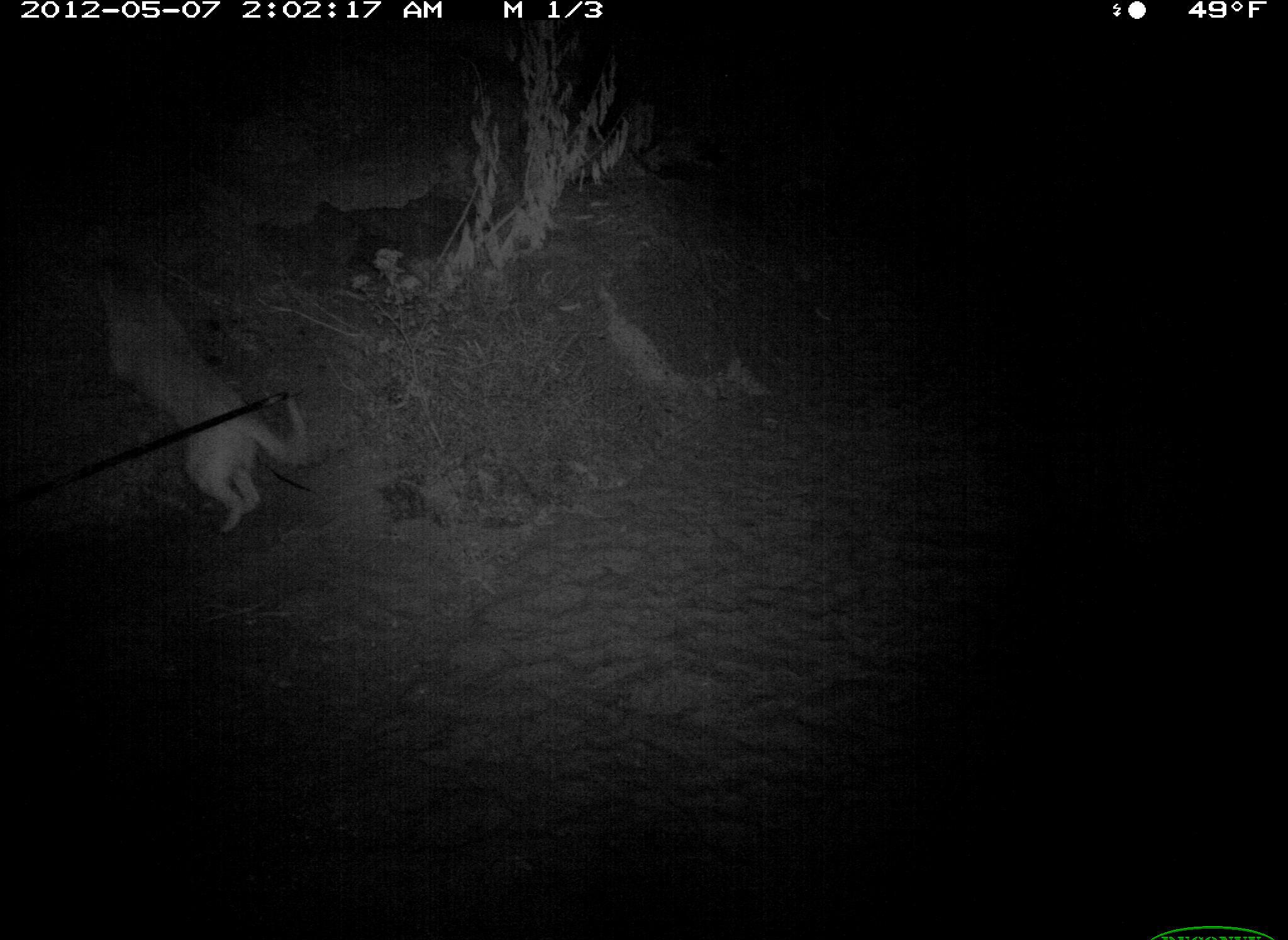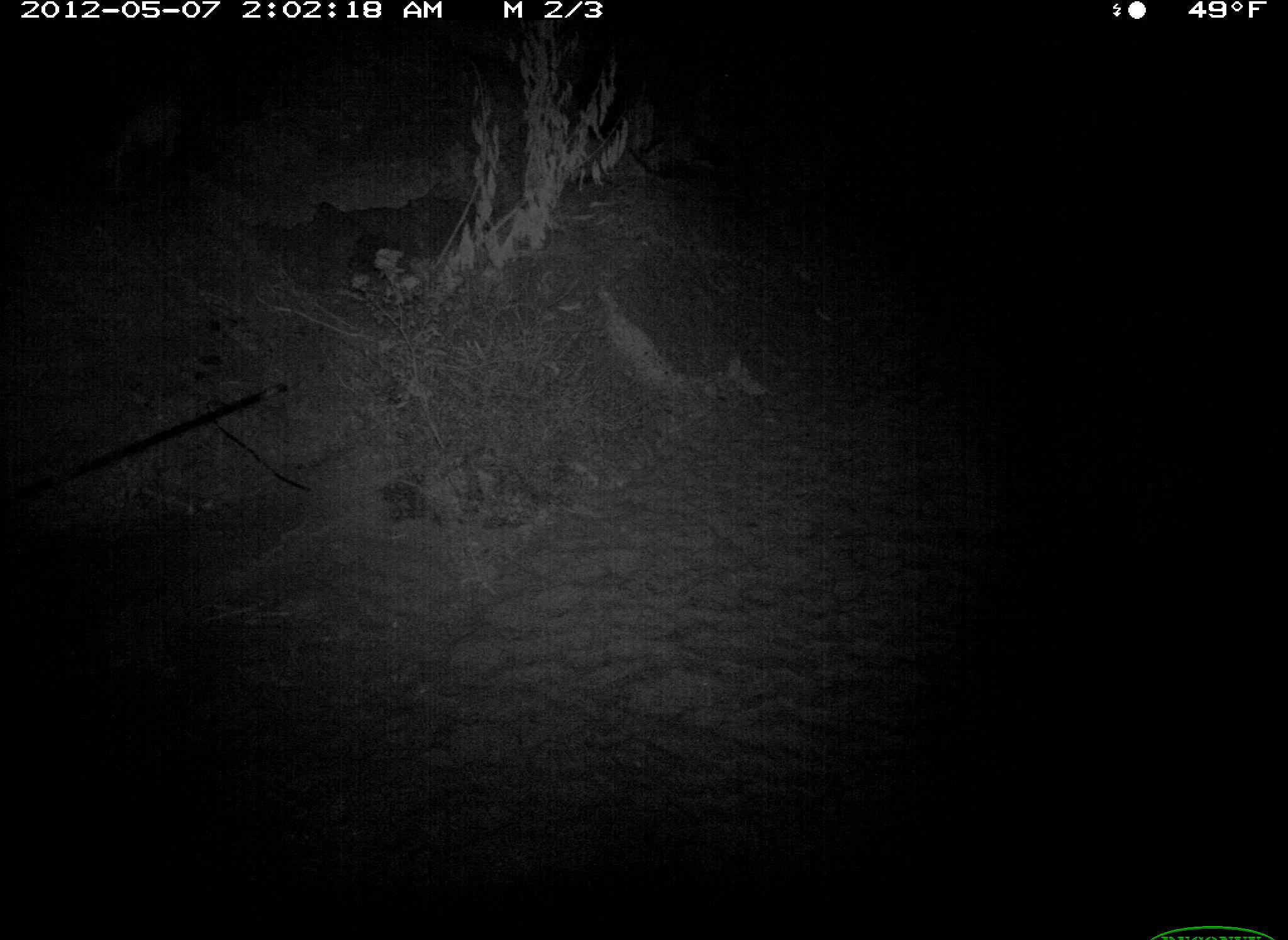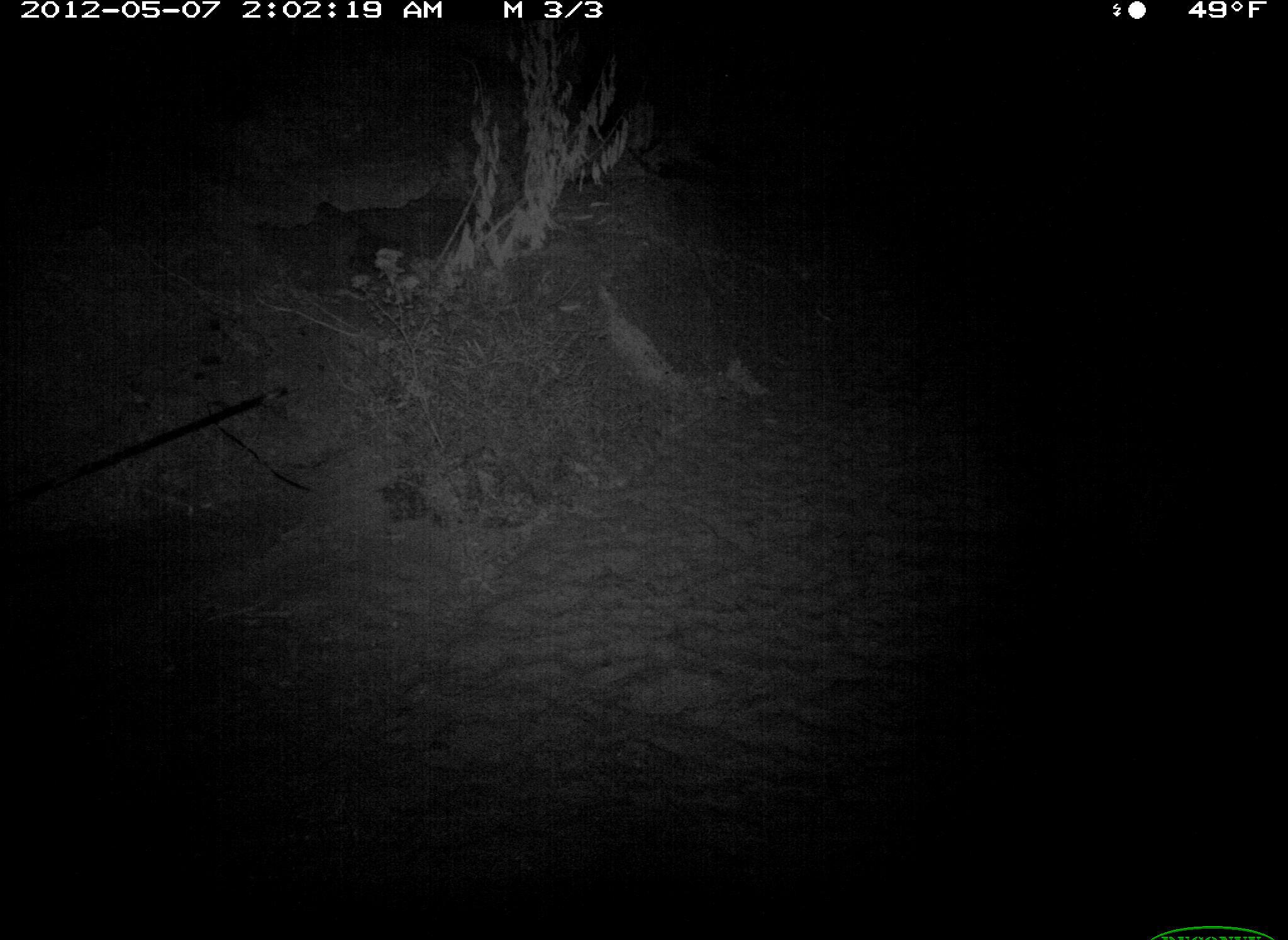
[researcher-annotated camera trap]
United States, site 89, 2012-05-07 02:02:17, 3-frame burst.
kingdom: Animalia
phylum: Chordata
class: Mammalia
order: Carnivora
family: Canidae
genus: Canis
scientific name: Canis familiaris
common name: domestic dog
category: dog